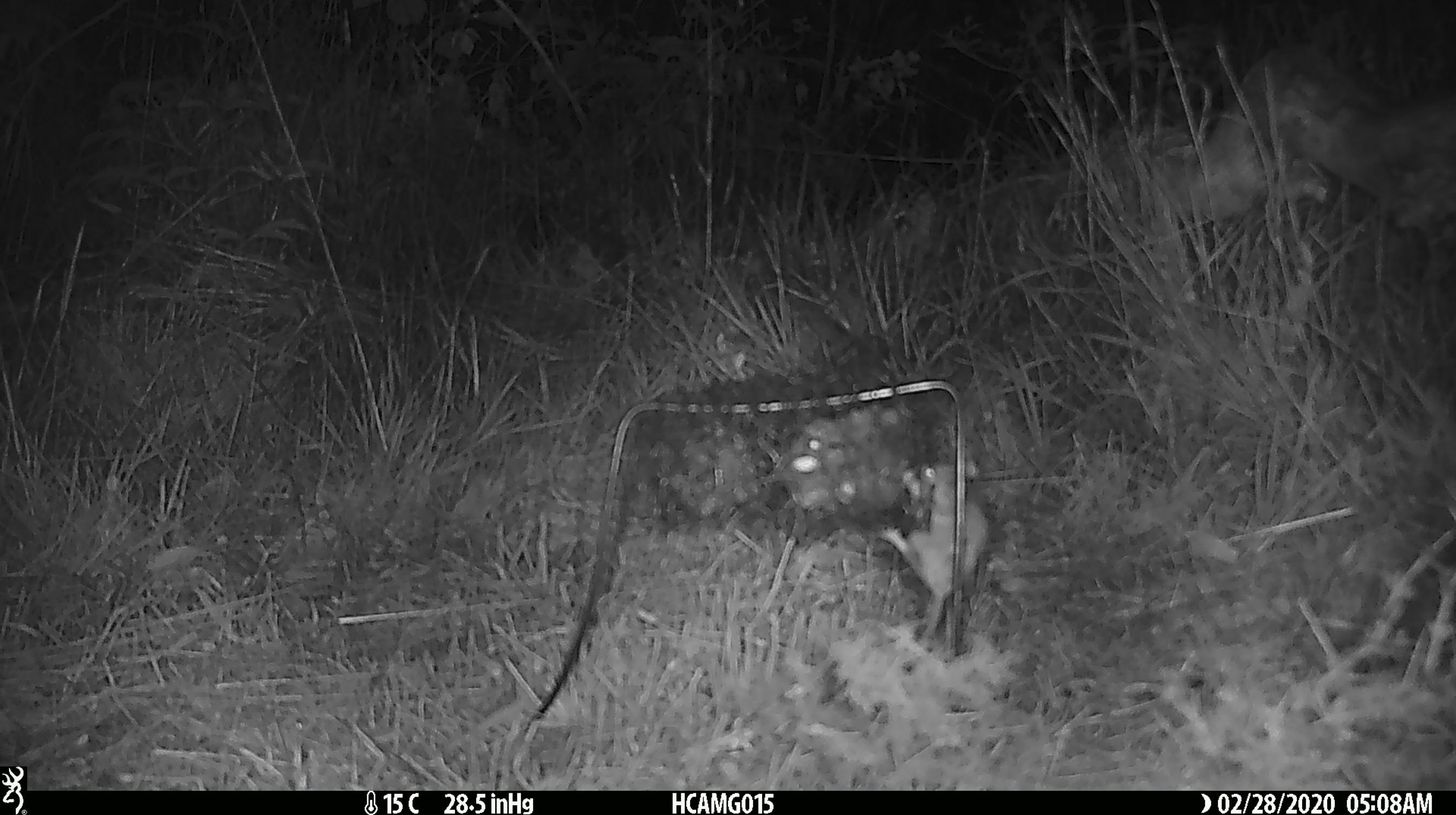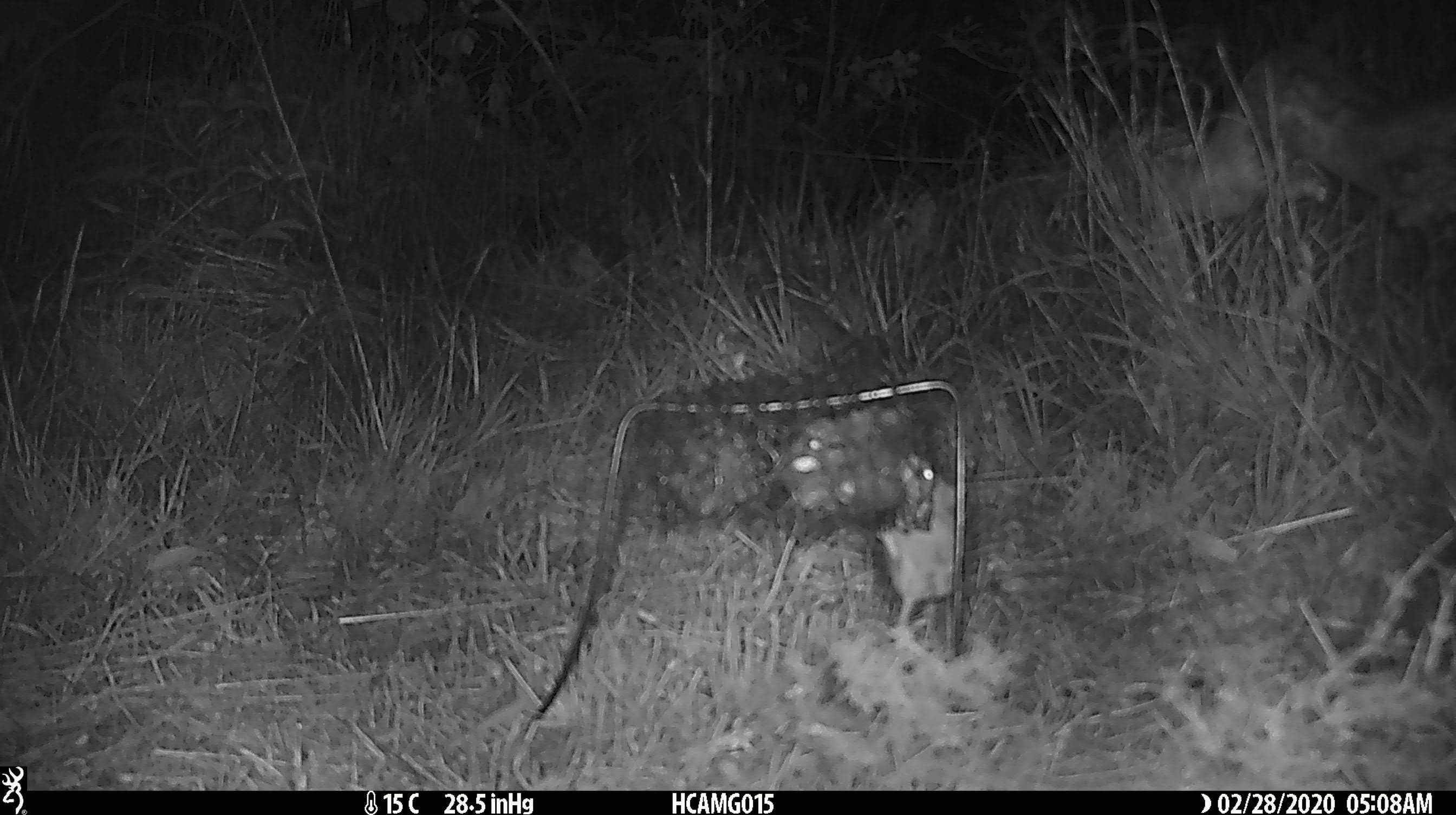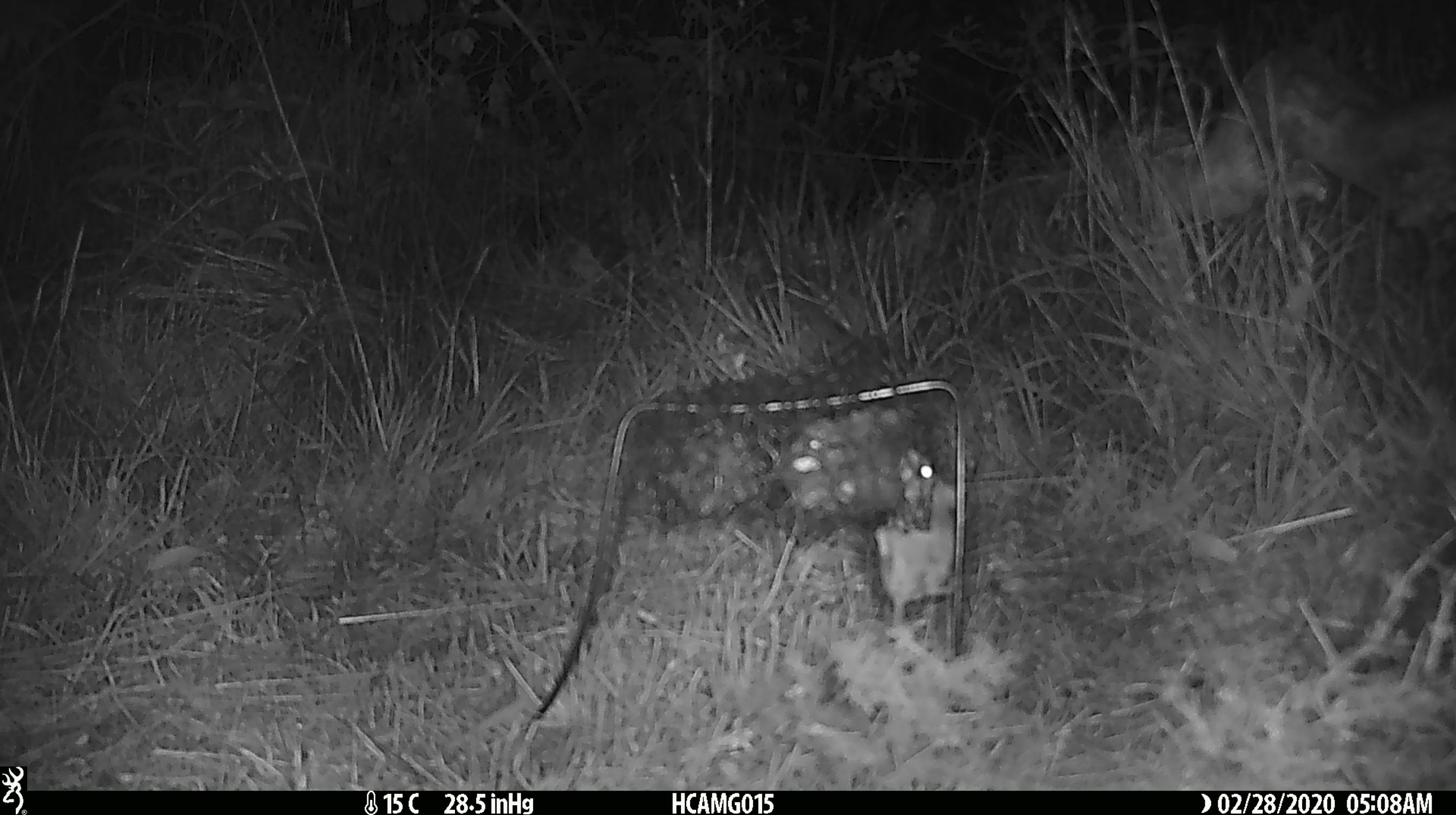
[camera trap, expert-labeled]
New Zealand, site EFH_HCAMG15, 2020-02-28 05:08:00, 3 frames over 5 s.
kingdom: Animalia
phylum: Chordata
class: Mammalia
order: Rodentia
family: Muridae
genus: Mus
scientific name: Mus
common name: mouse